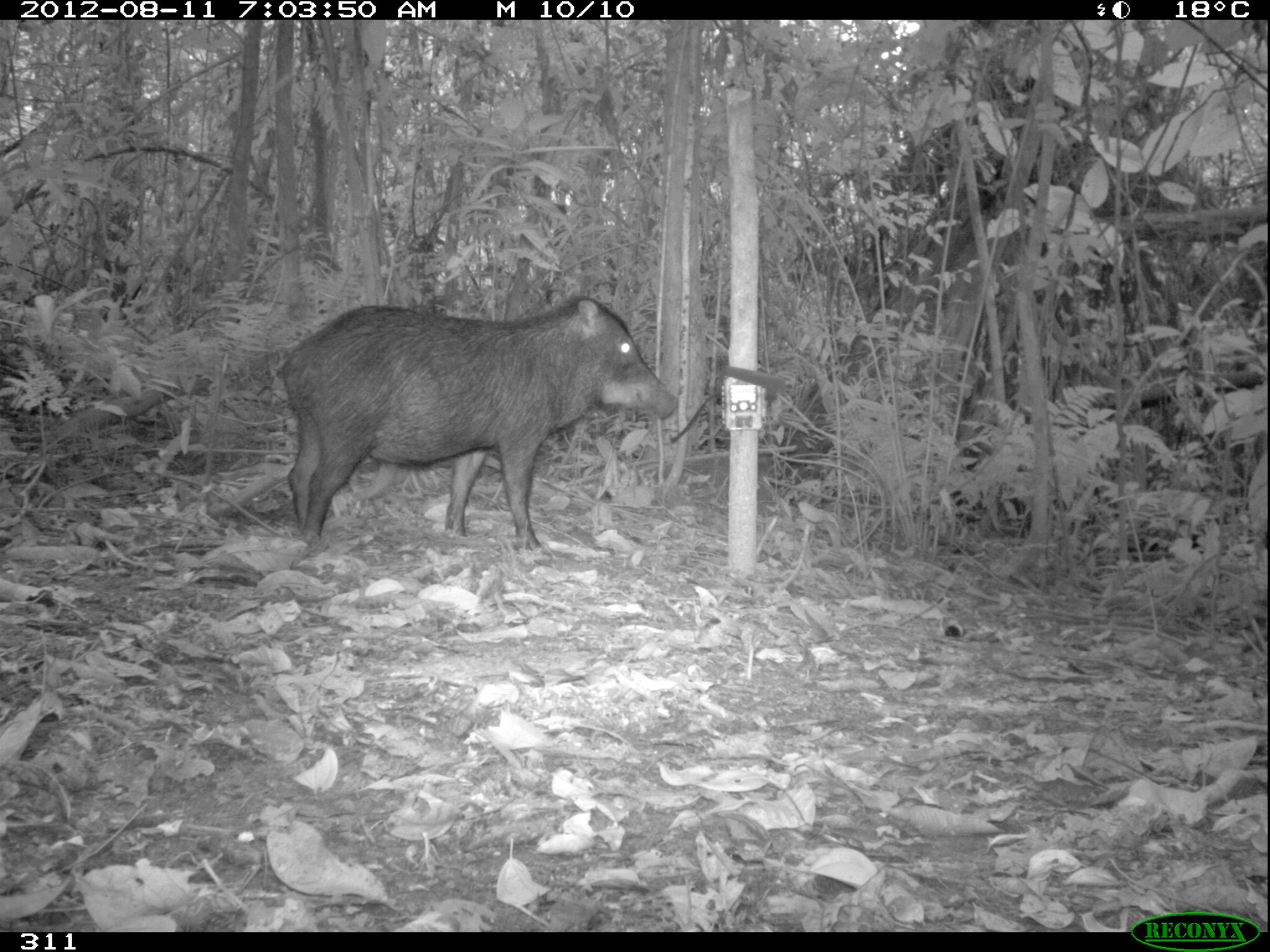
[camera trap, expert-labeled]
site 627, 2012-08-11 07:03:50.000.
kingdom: Animalia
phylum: Chordata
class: Mammalia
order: Artiodactyla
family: Tayassuidae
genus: Tayassu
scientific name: Tayassu pecari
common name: white-lipped peccary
Tayassu pecari (white-lipped peccary).